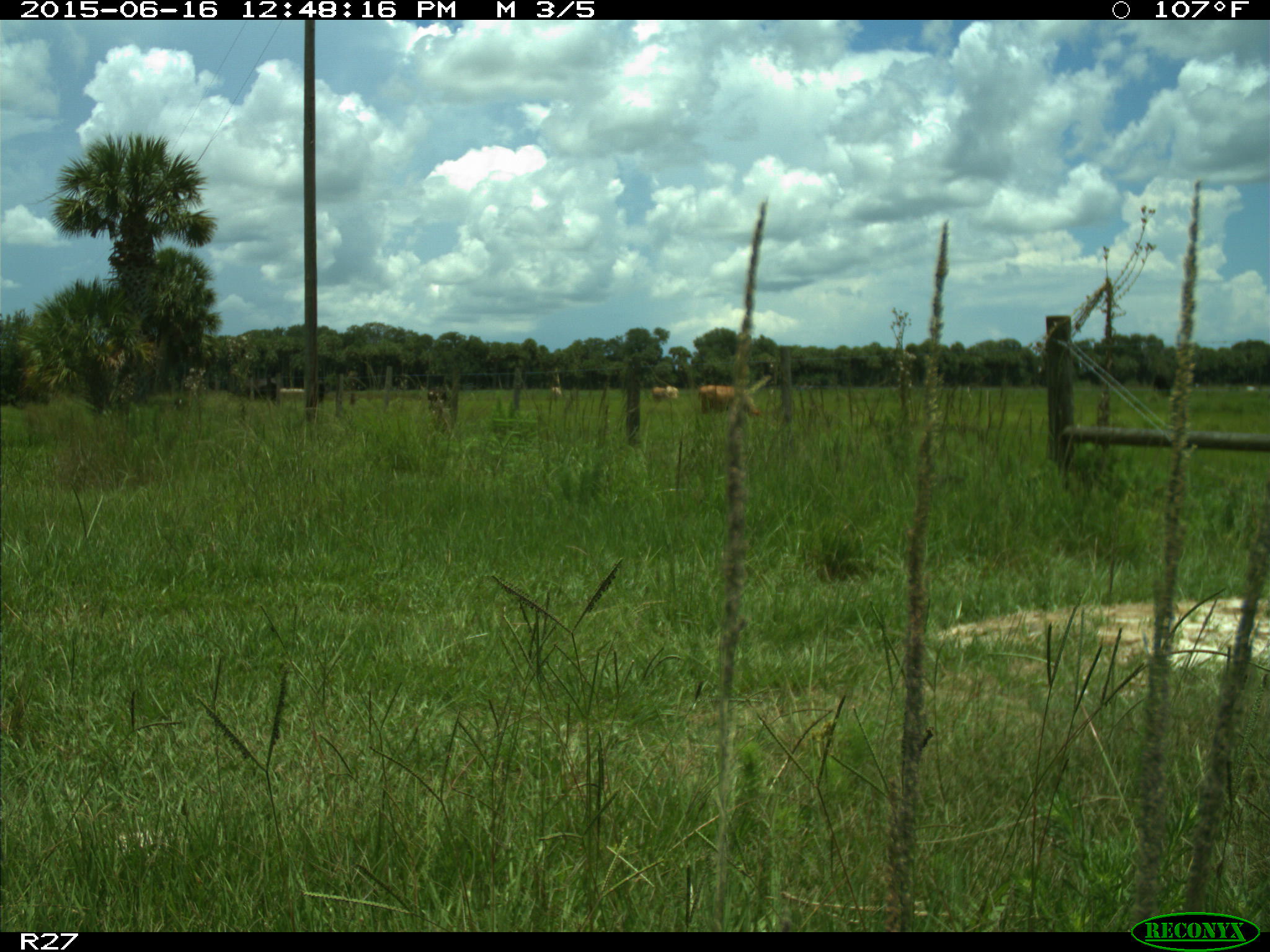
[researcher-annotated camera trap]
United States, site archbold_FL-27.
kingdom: Animalia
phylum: Chordata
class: Mammalia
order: Artiodactyla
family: Bovidae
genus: Bos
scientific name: Bos taurus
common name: domestic cow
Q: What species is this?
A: Bos taurus (domestic cow).